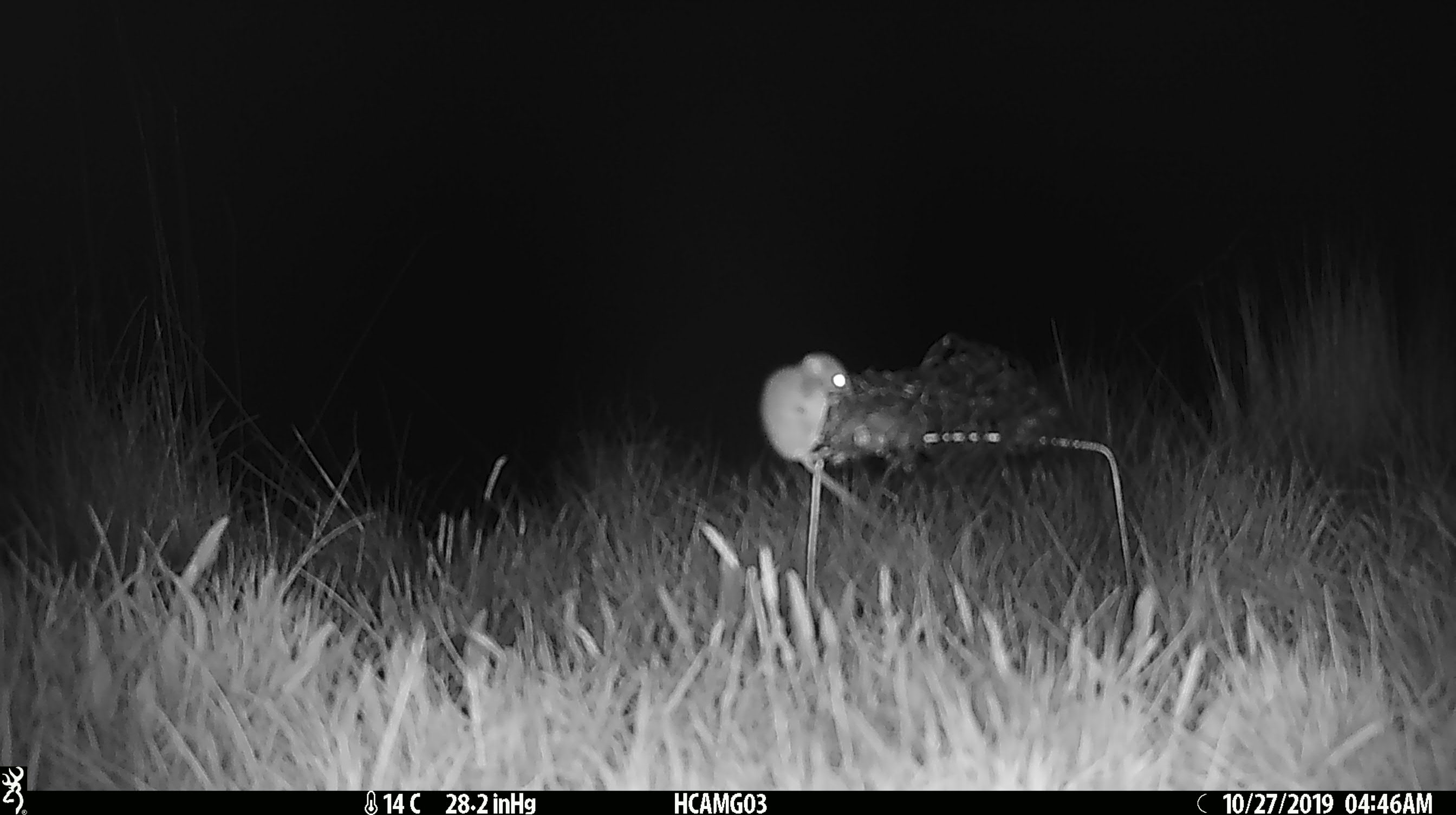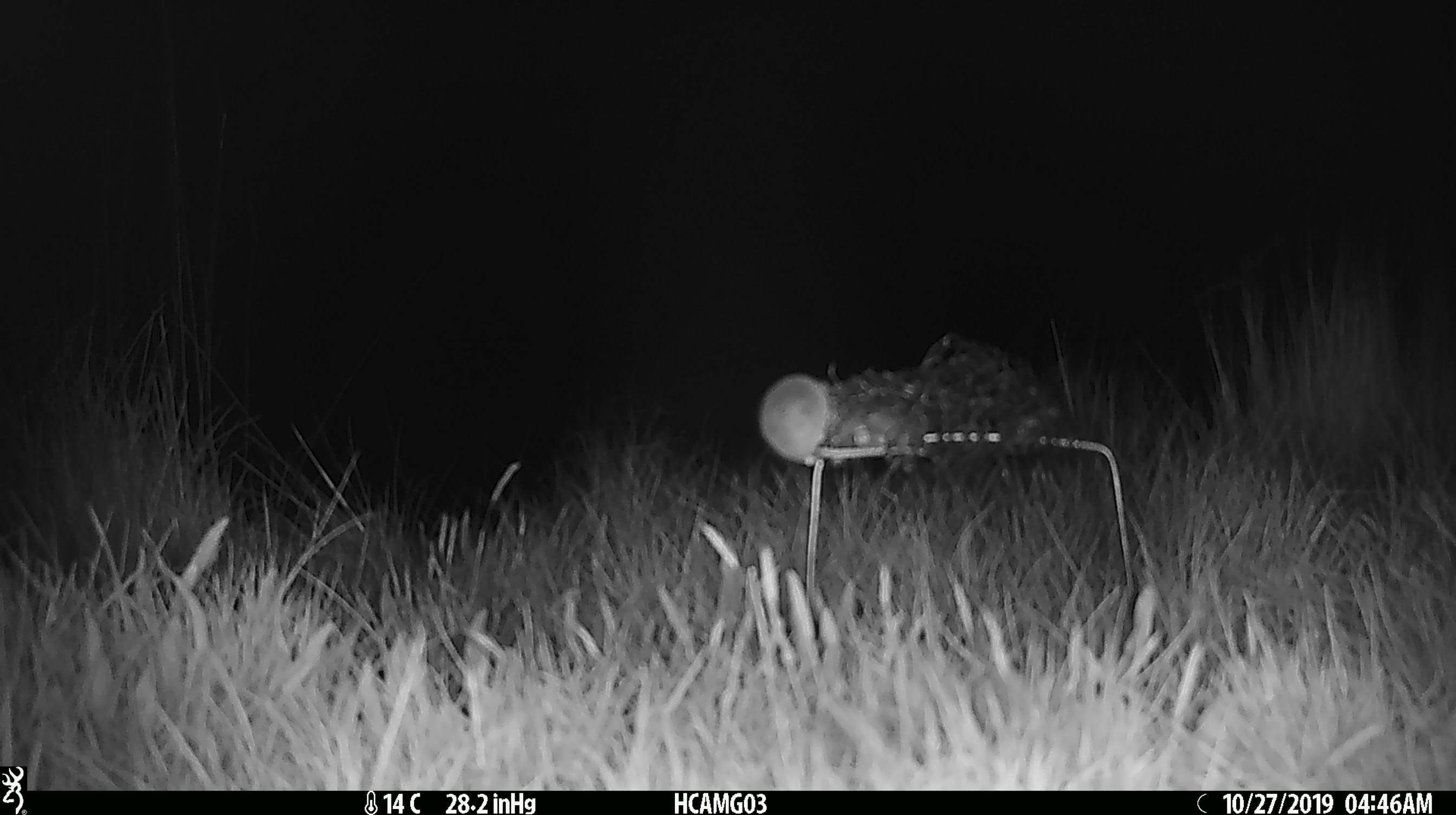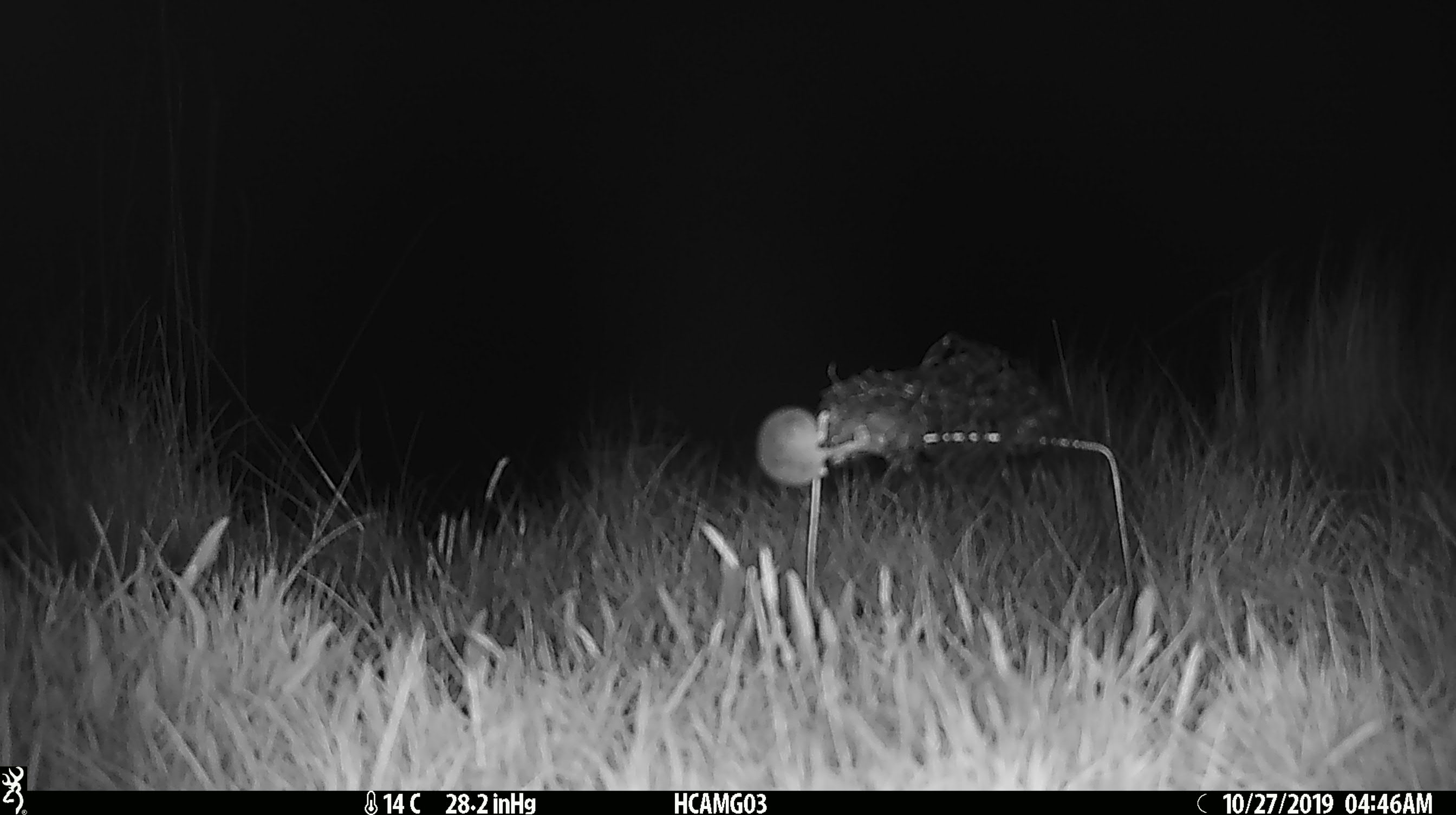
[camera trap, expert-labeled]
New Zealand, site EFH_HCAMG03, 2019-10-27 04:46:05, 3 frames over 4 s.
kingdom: Animalia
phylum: Chordata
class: Mammalia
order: Rodentia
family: Muridae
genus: Mus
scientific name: Mus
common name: mouse